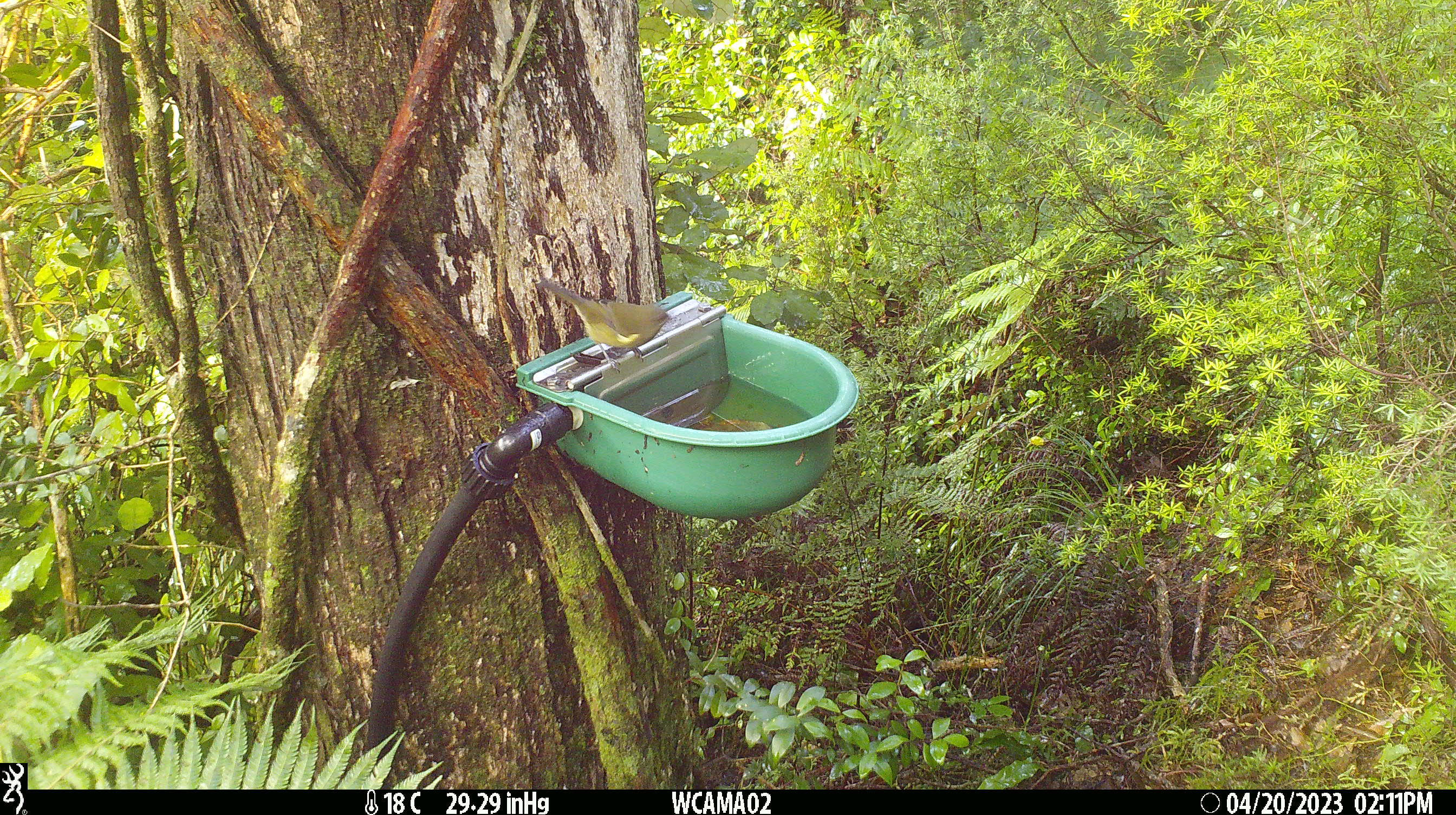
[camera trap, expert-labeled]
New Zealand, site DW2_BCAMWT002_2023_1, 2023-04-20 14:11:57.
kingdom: Animalia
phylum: Chordata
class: Aves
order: Passeriformes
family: Meliphagidae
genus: Anthornis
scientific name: Anthornis melanura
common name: new zealand bellbird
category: bellbird